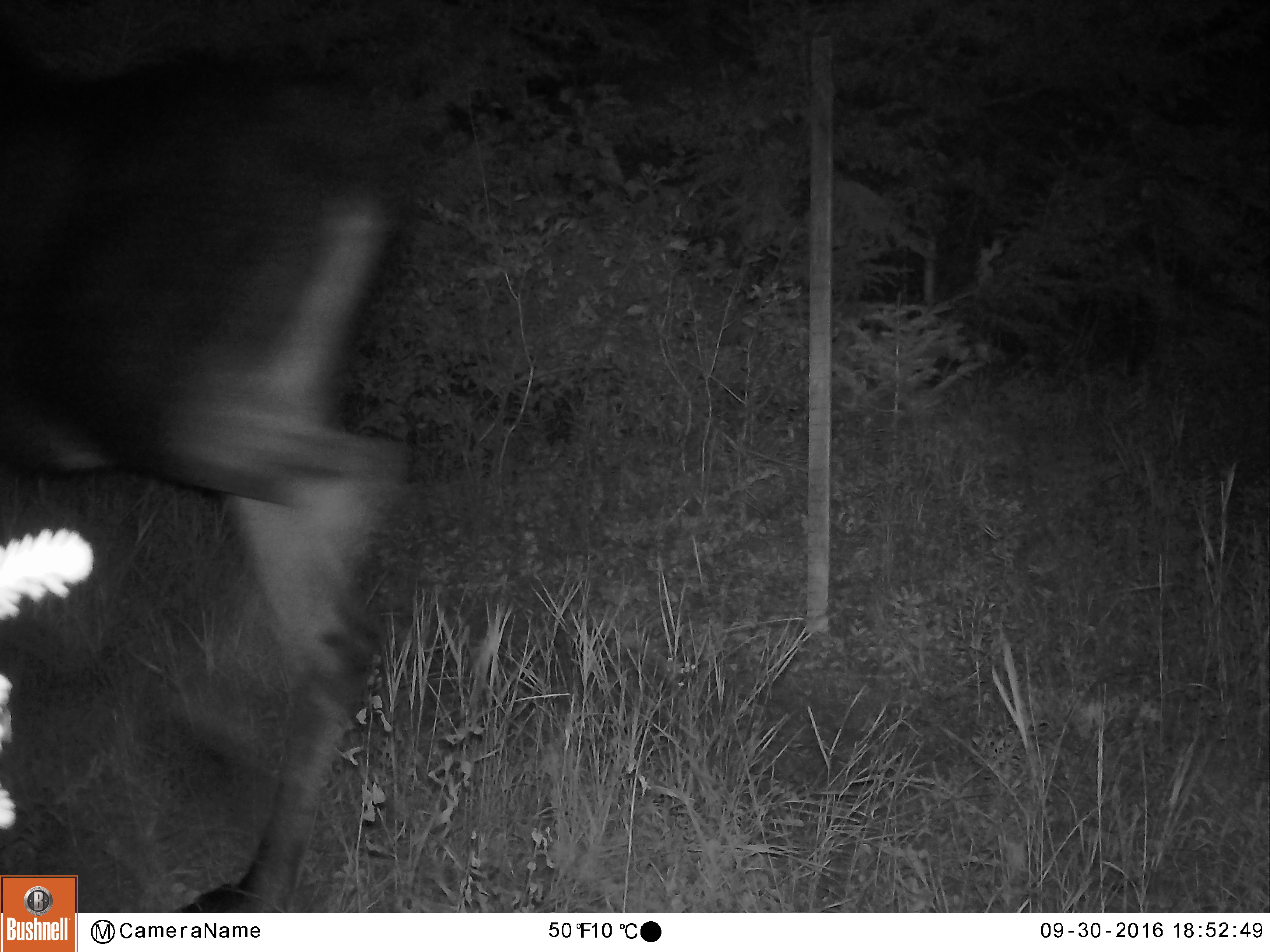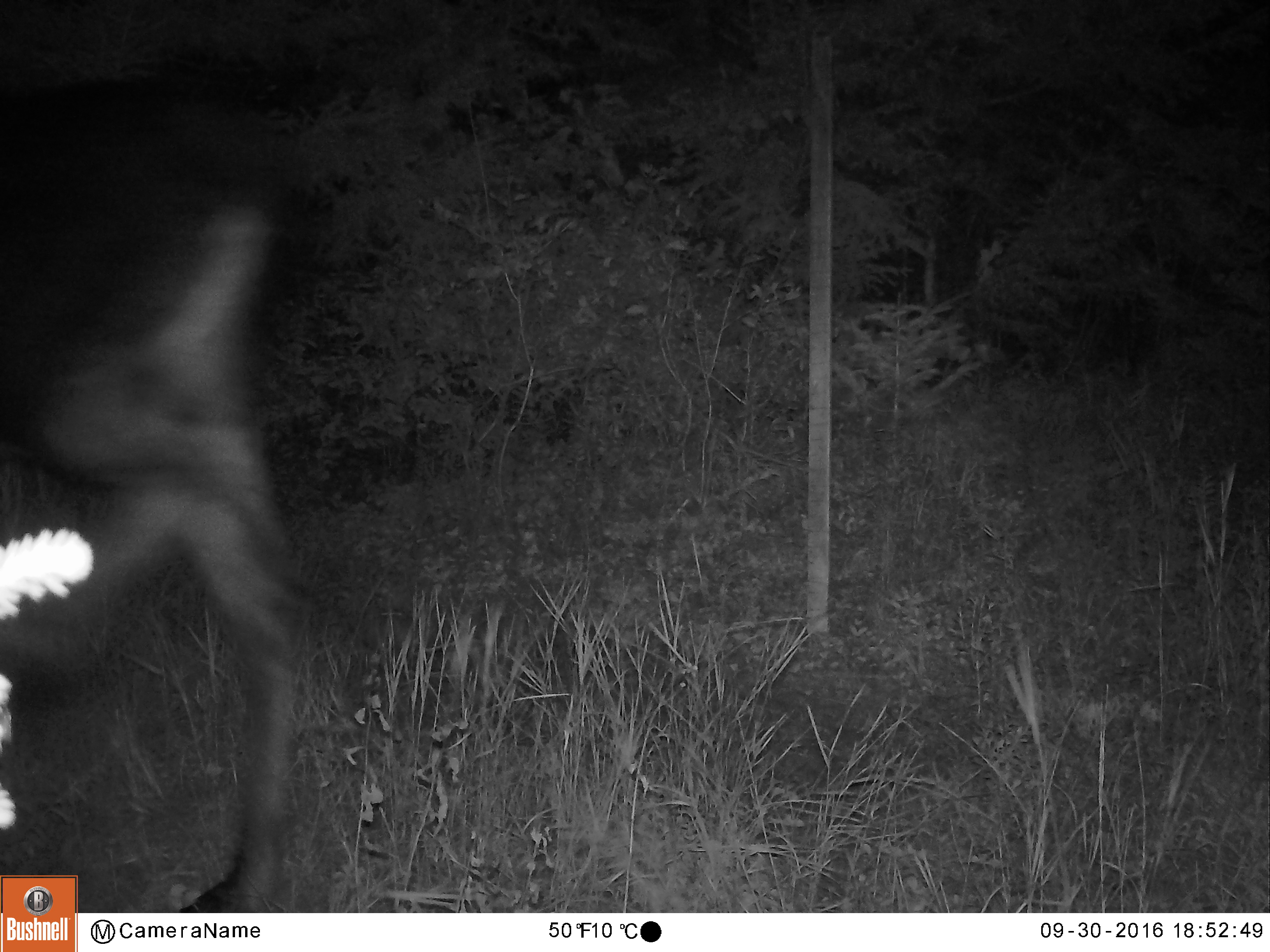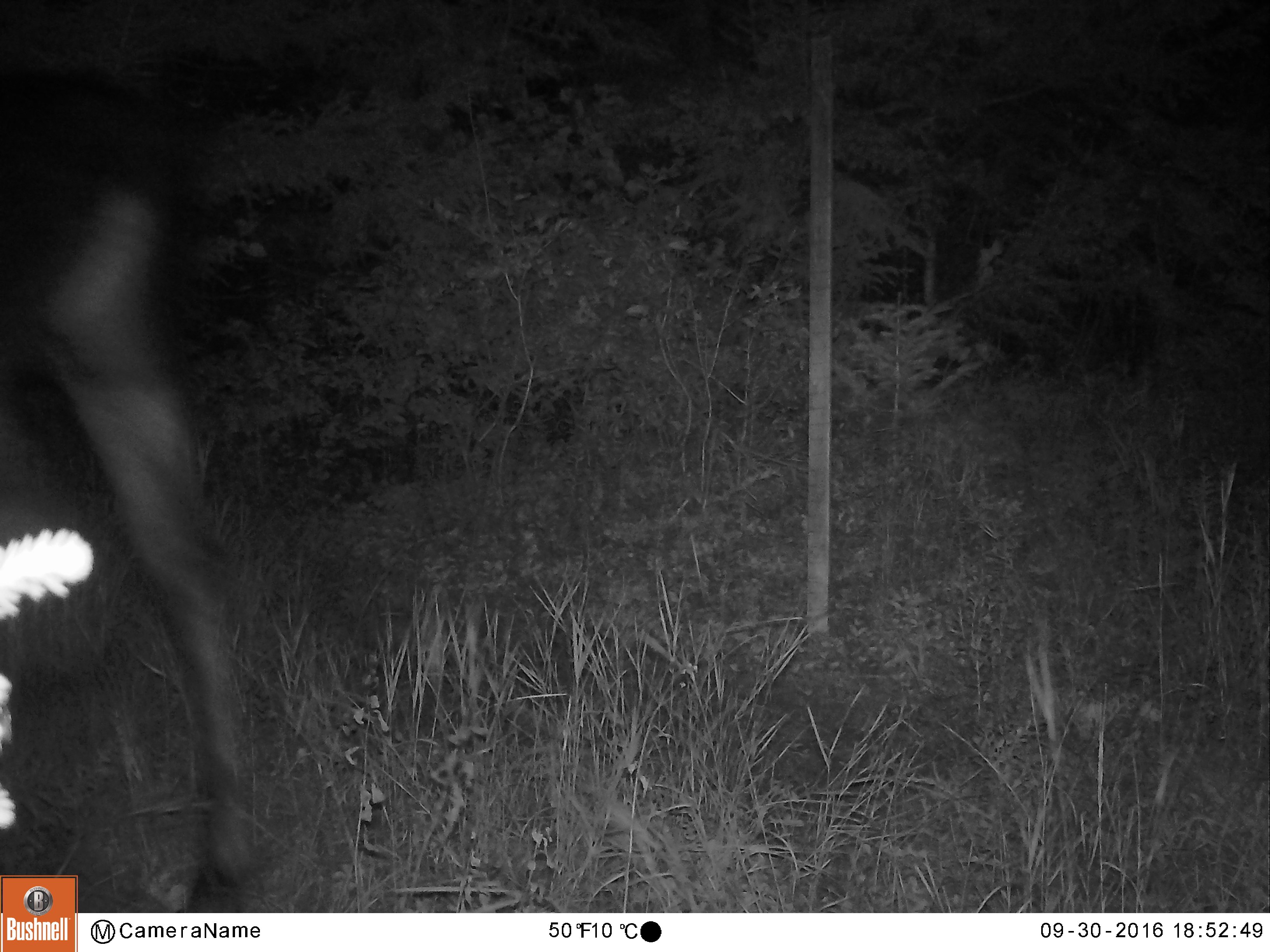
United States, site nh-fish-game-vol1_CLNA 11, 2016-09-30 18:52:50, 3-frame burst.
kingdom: Animalia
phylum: Chordata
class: Mammalia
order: Artiodactyla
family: Cervidae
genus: Alces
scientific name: Alces alces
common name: moose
Moose (Alces alces).